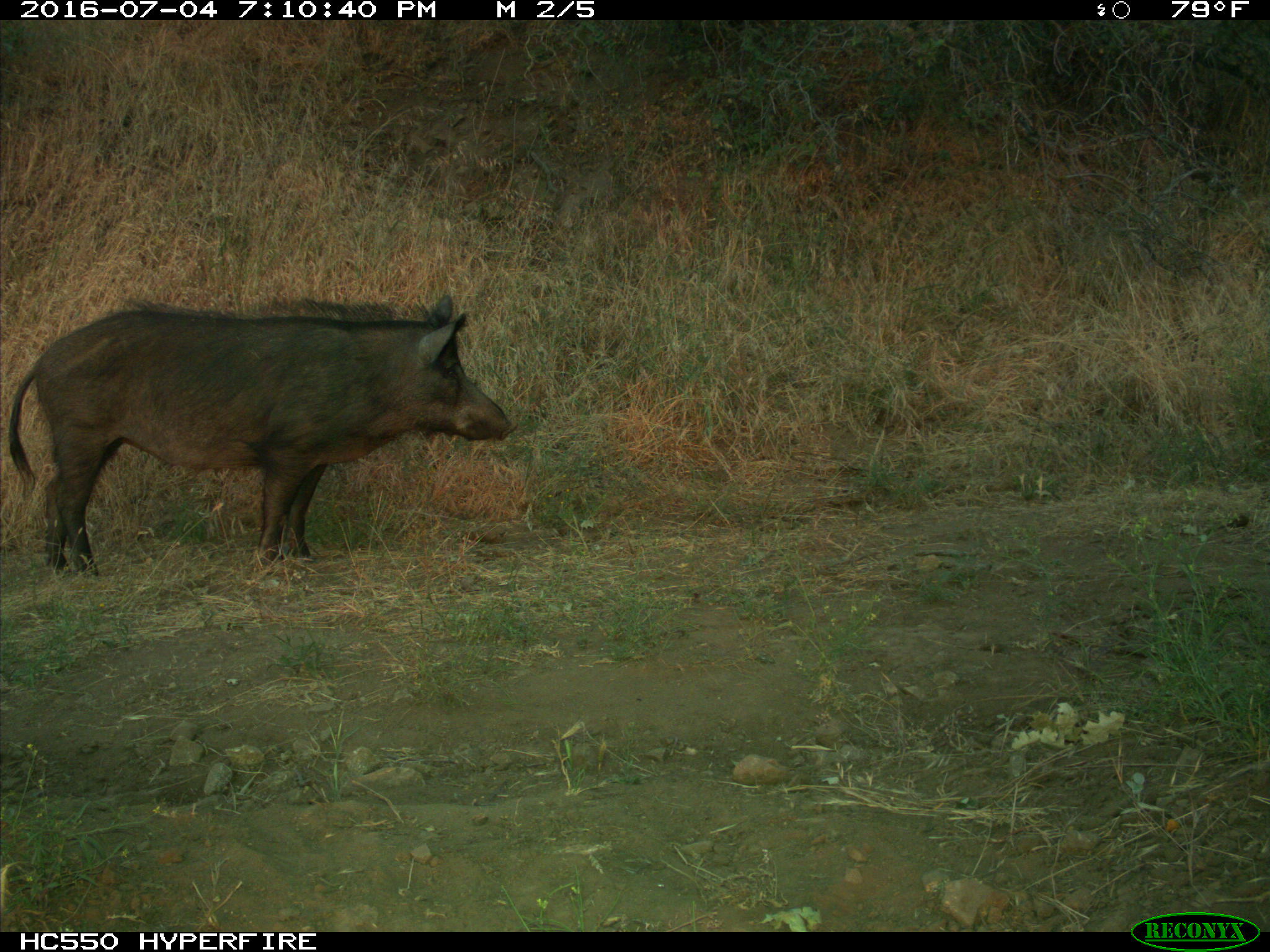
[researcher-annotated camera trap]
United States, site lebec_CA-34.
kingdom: Animalia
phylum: Chordata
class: Mammalia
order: Artiodactyla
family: Suidae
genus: Sus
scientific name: Sus scrofa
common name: wild boar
Sus scrofa (wild boar).